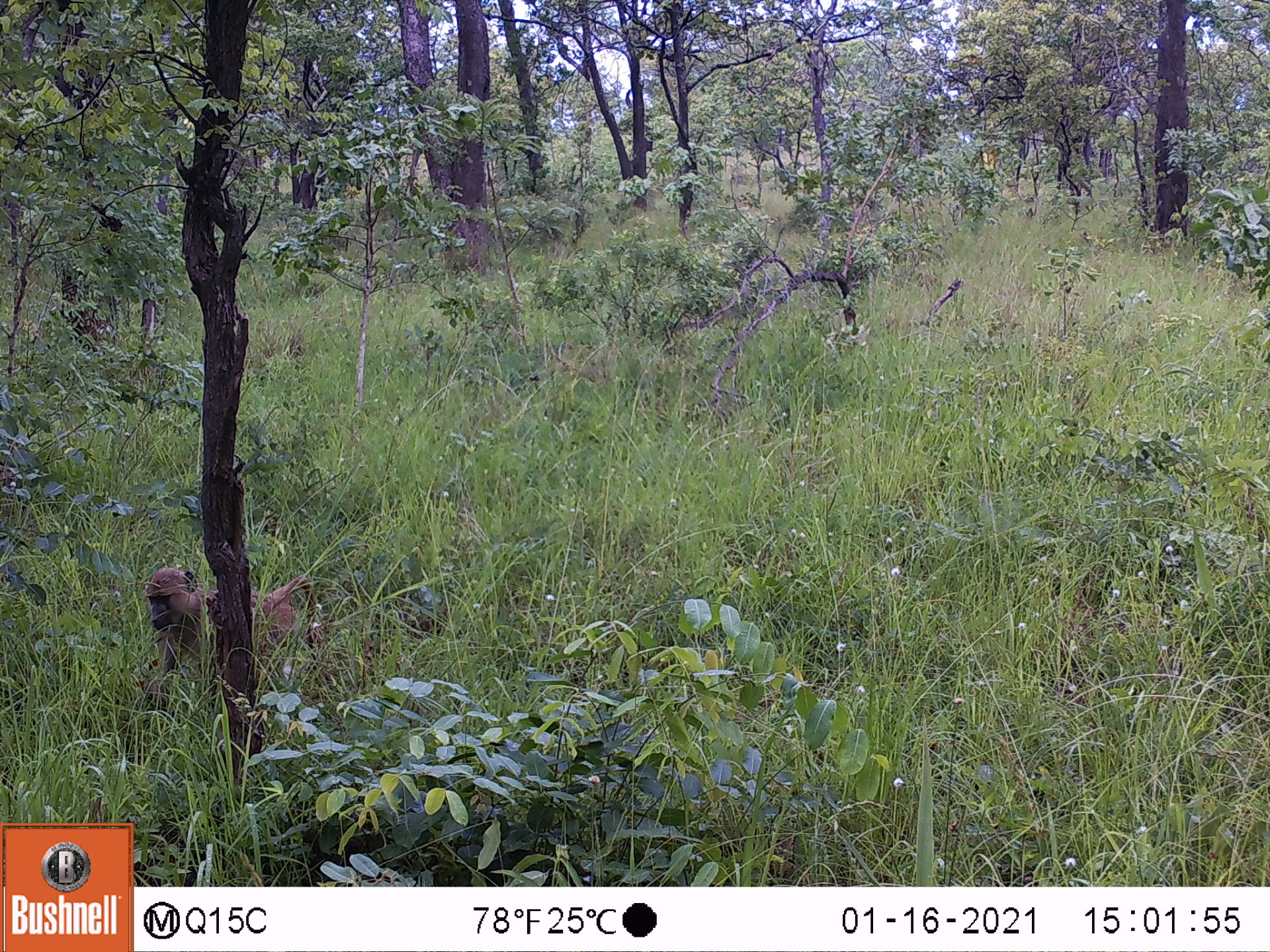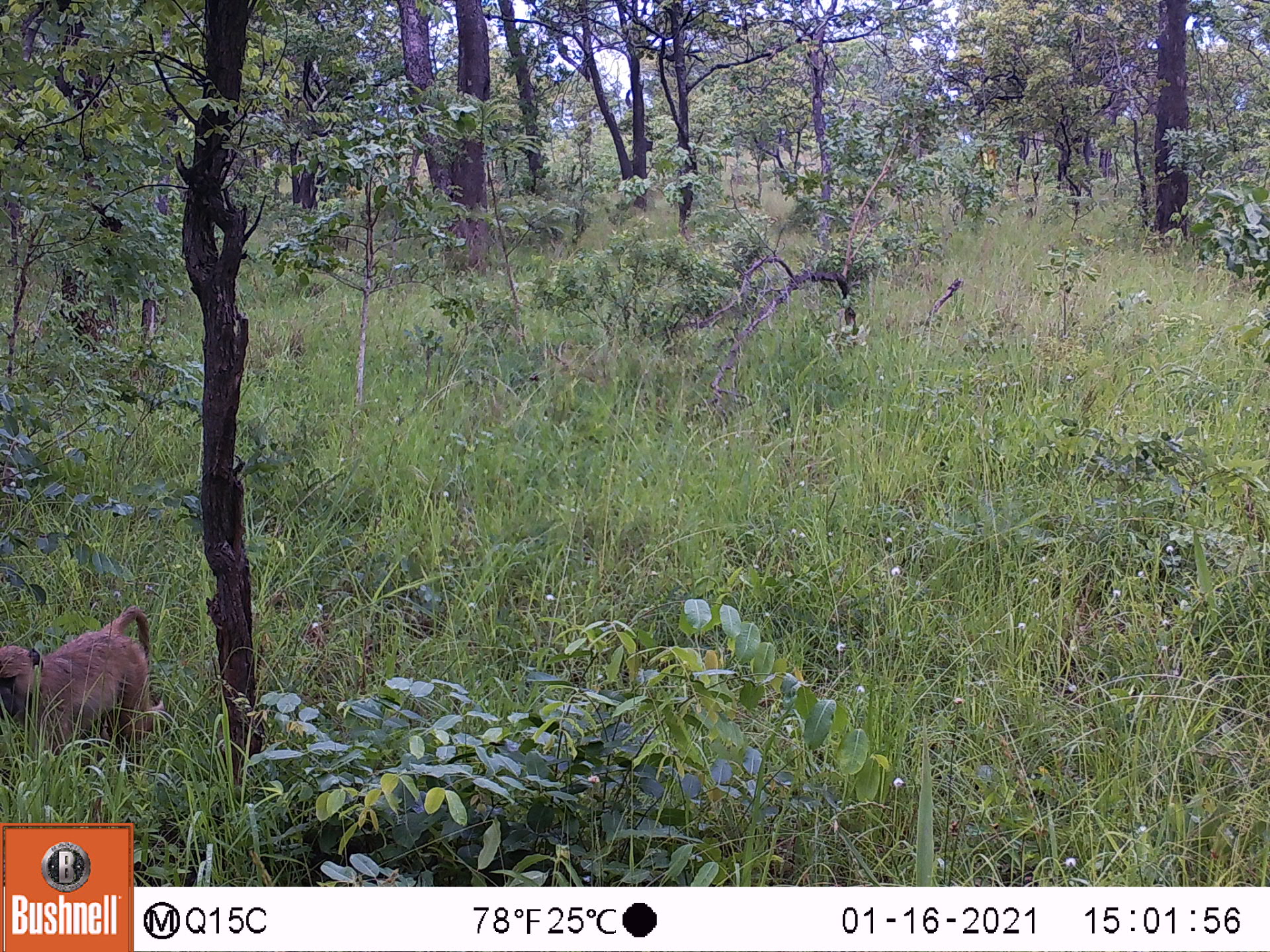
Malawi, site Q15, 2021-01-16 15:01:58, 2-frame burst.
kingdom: Animalia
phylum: Chordata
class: Mammalia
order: Primates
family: Cercopithecidae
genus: Papio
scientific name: Papio cynocephalus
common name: yellow baboon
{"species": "yellow baboon (Papio cynocephalus)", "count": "1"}